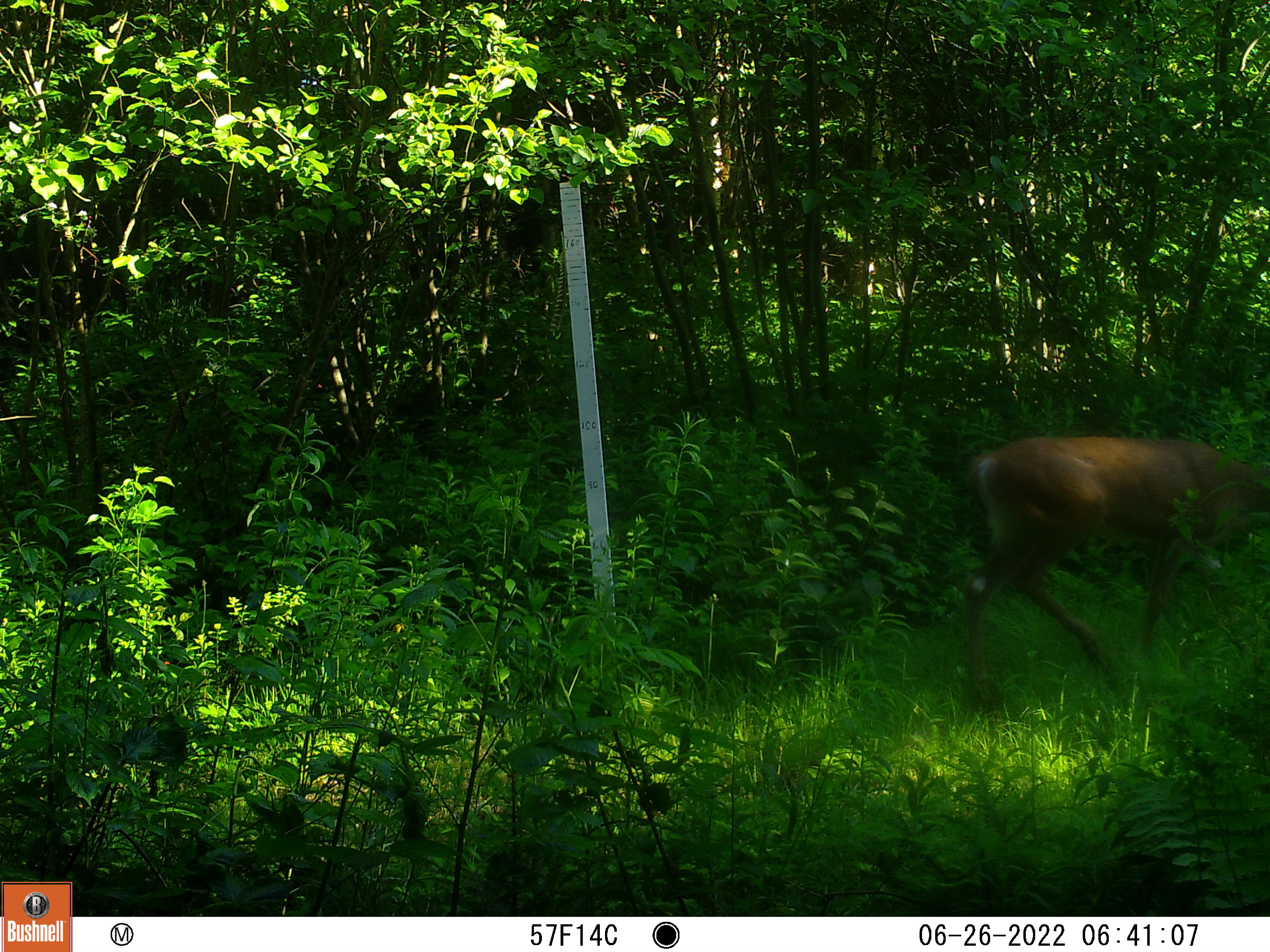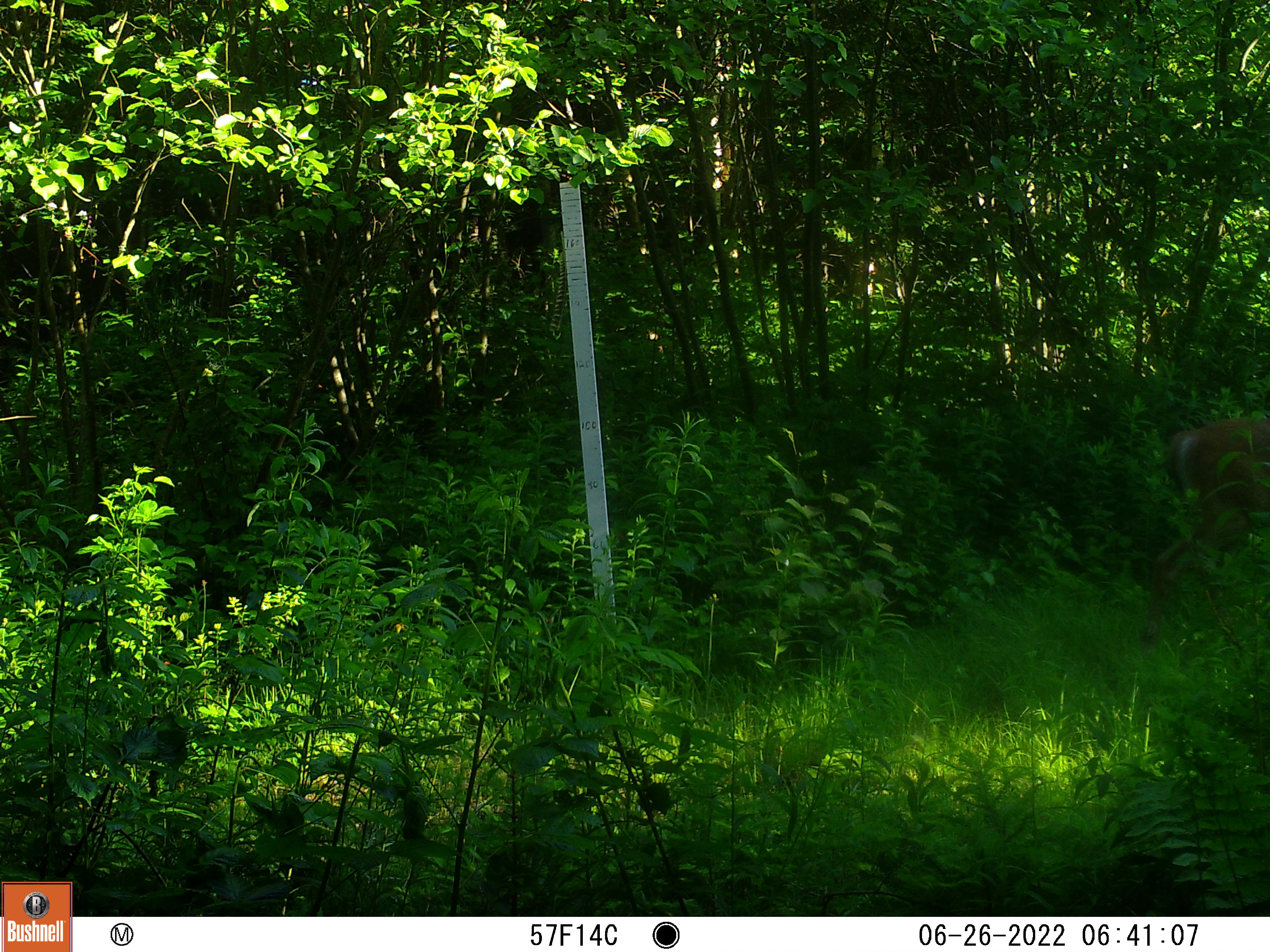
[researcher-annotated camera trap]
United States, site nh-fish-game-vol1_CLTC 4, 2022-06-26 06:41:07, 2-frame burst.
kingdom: Animalia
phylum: Chordata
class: Mammalia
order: Artiodactyla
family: Cervidae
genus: Odocoileus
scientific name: Odocoileus virginianus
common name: white-tailed deer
White-tailed deer (Odocoileus virginianus).